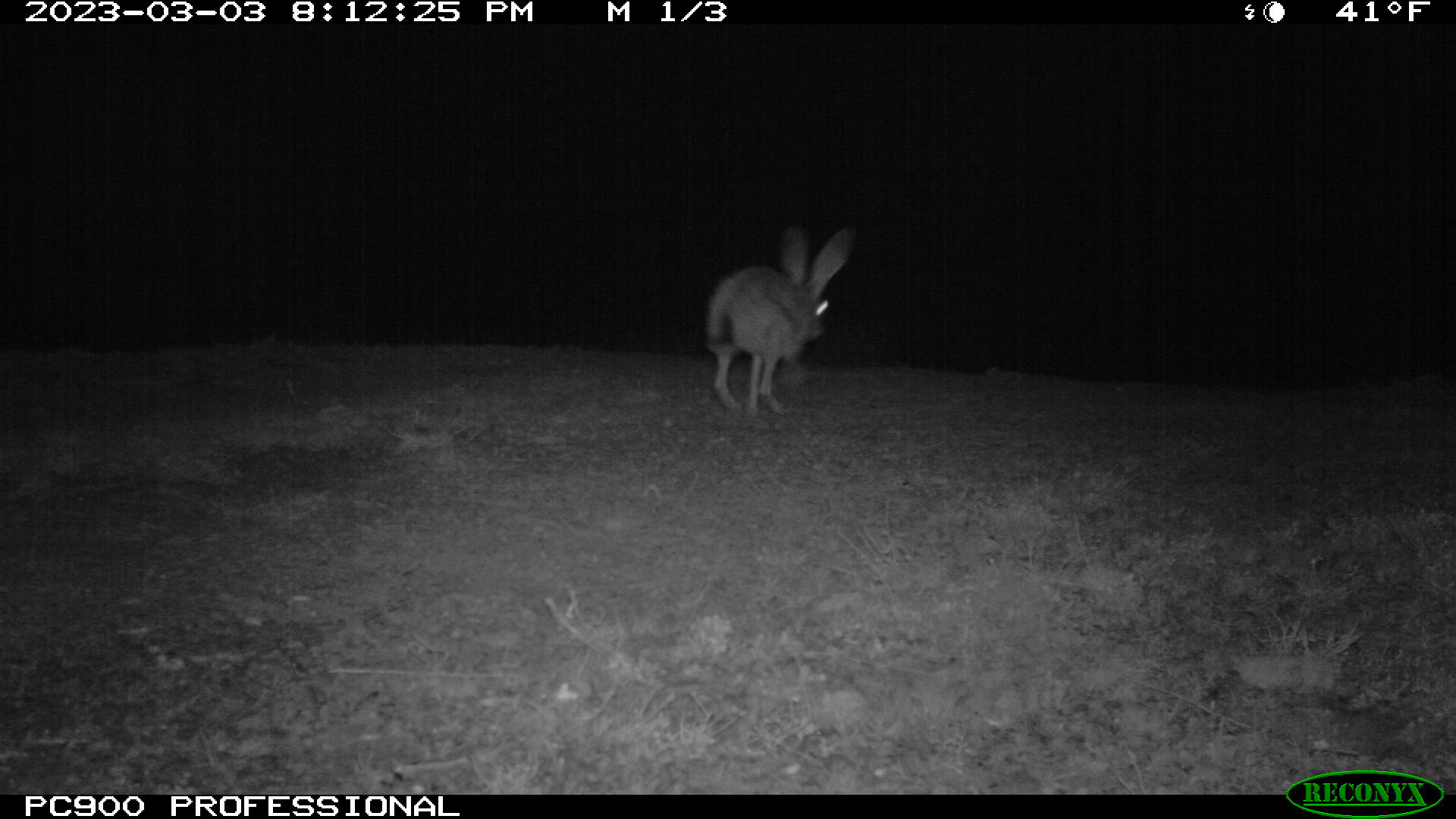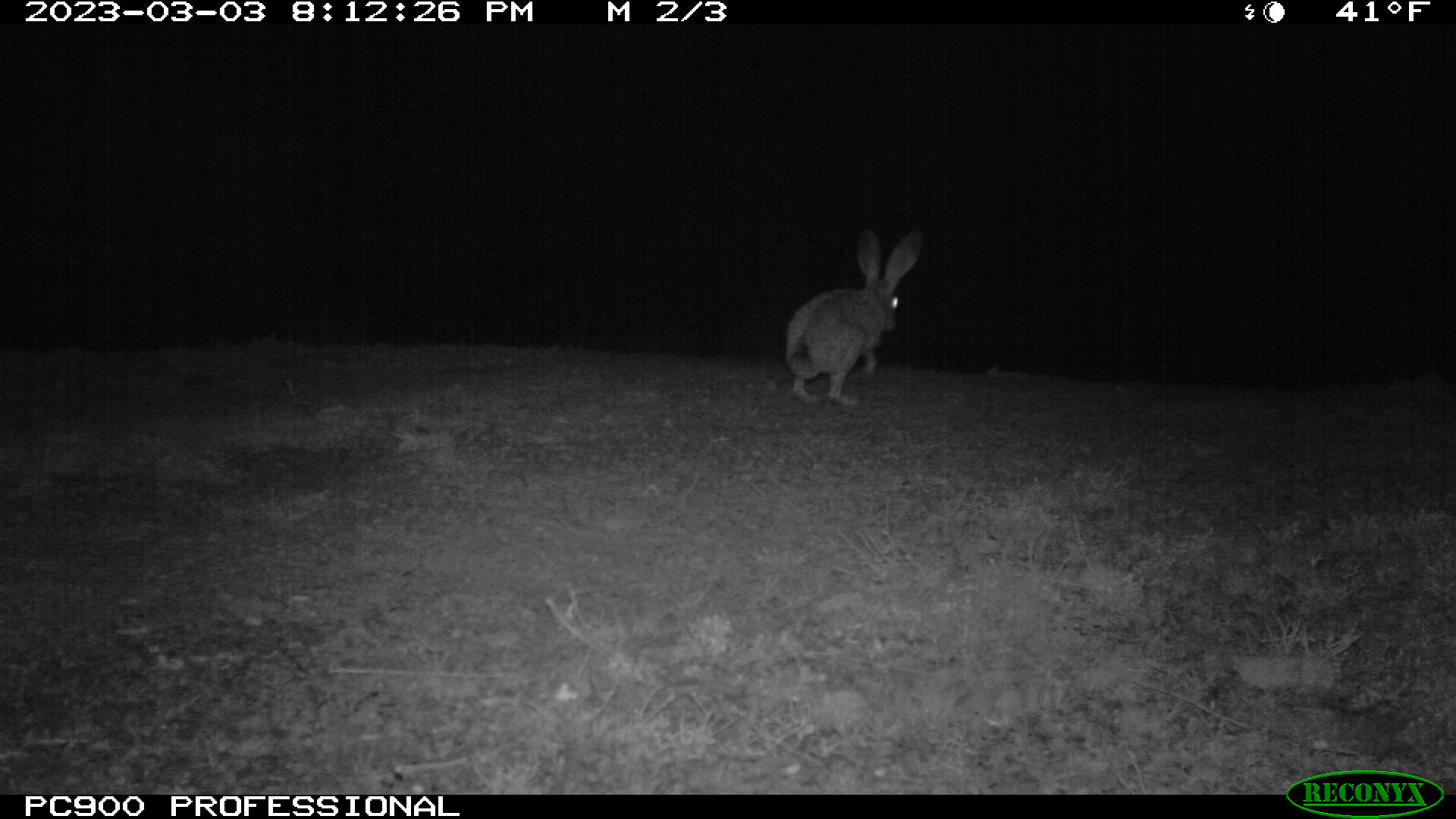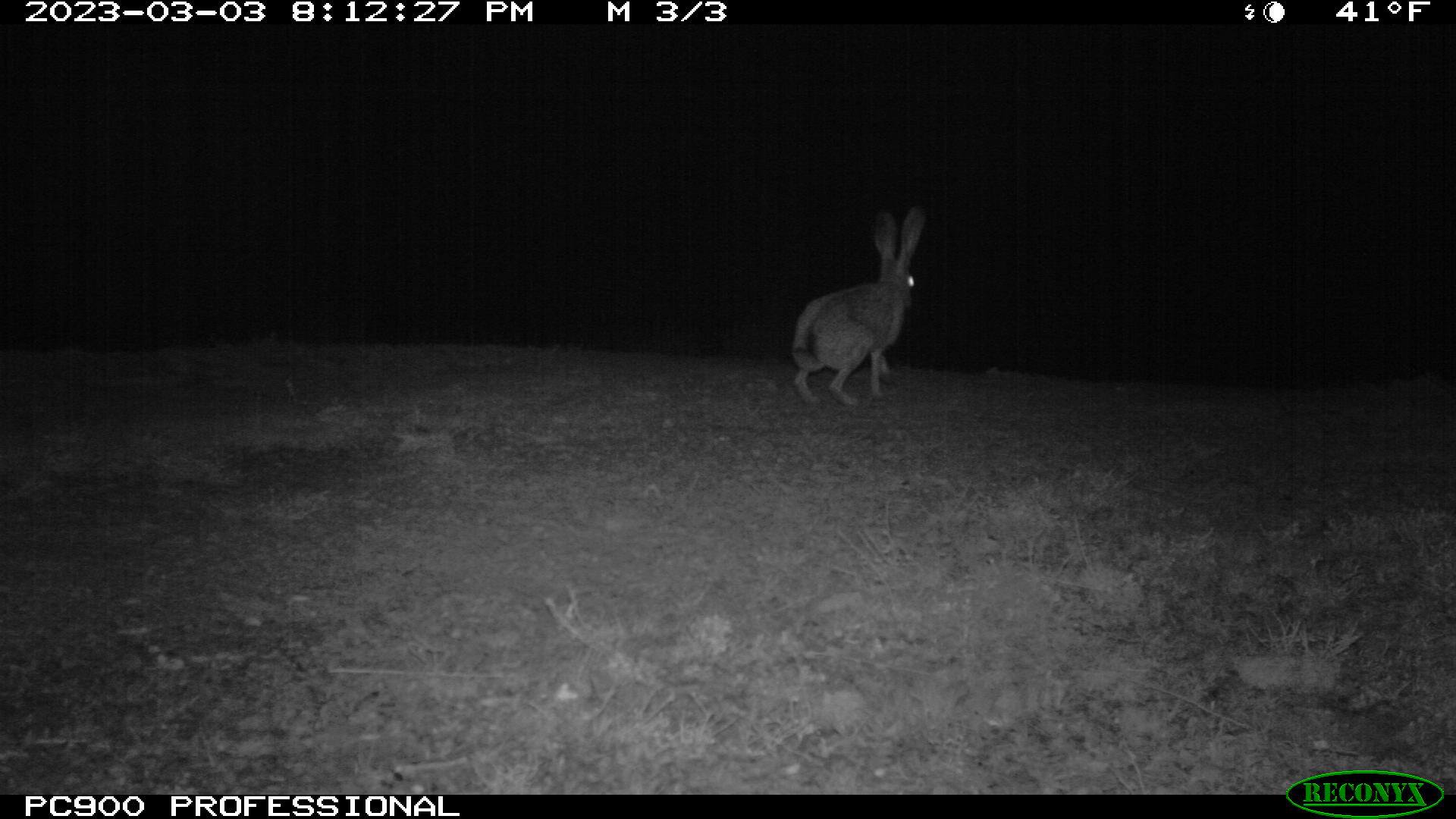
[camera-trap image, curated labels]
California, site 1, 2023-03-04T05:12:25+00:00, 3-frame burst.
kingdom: Animalia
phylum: Chordata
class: Mammalia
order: Lagomorpha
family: Leporidae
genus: Lepus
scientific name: Lepus californicus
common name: black-tailed jackrabbit